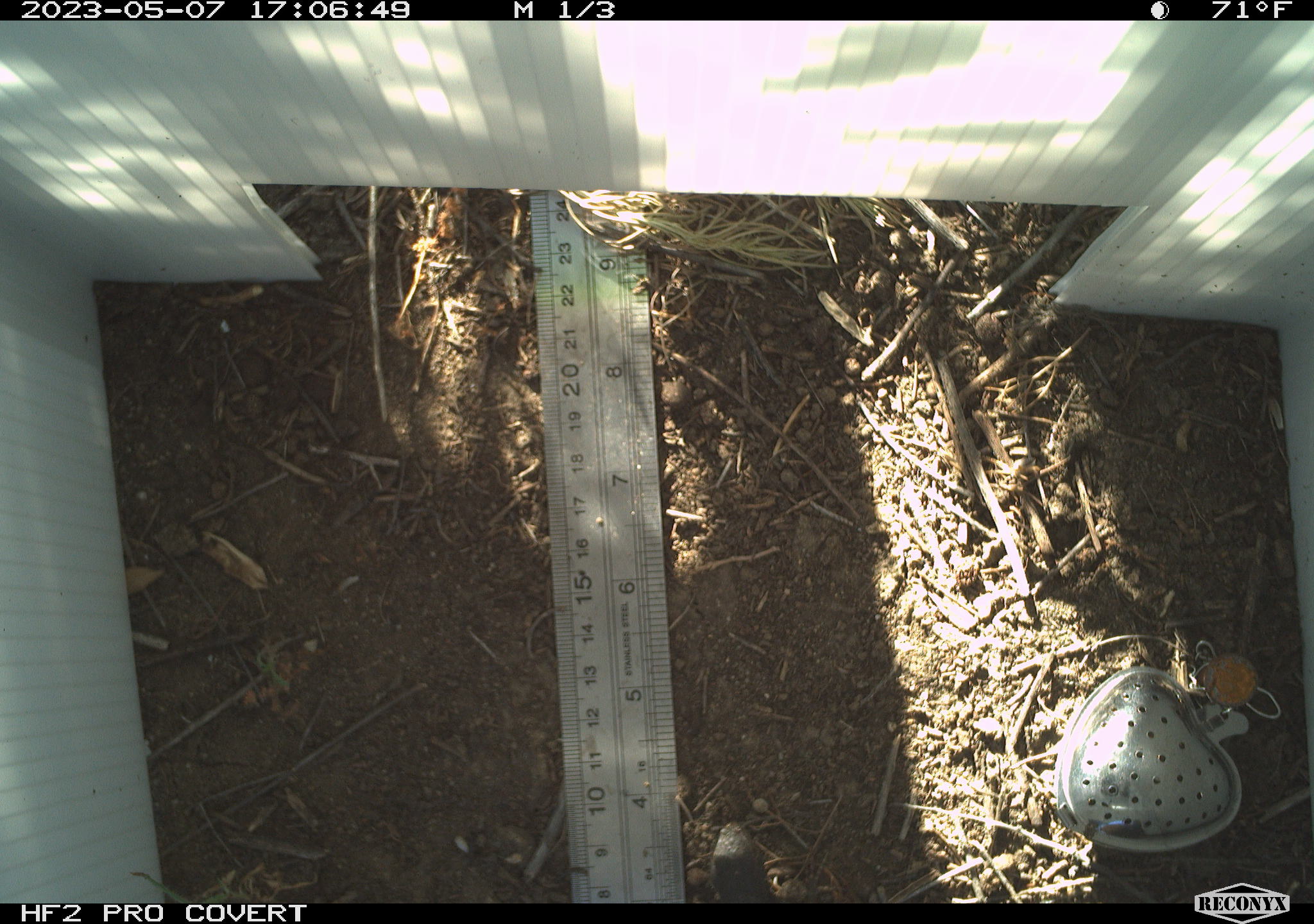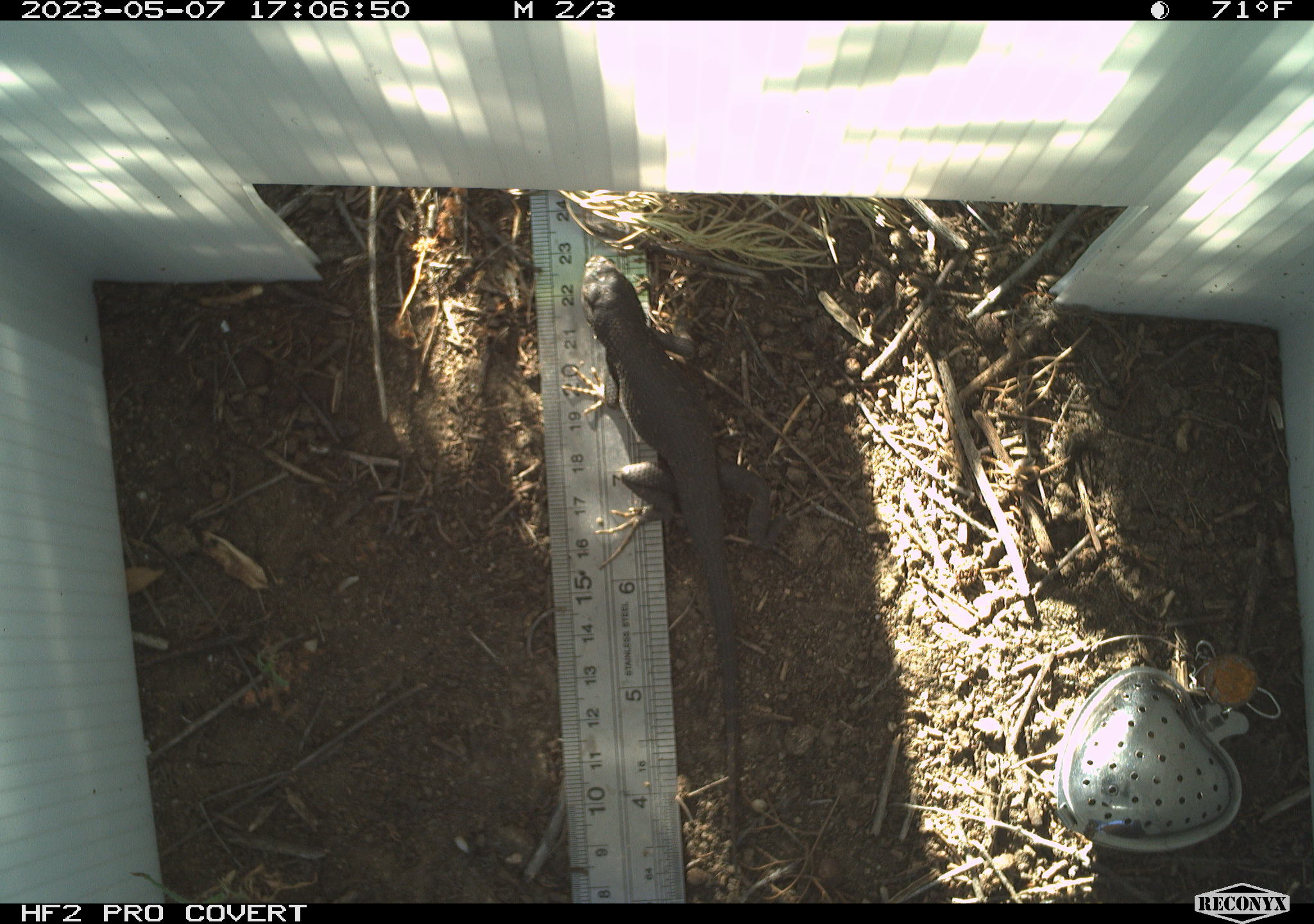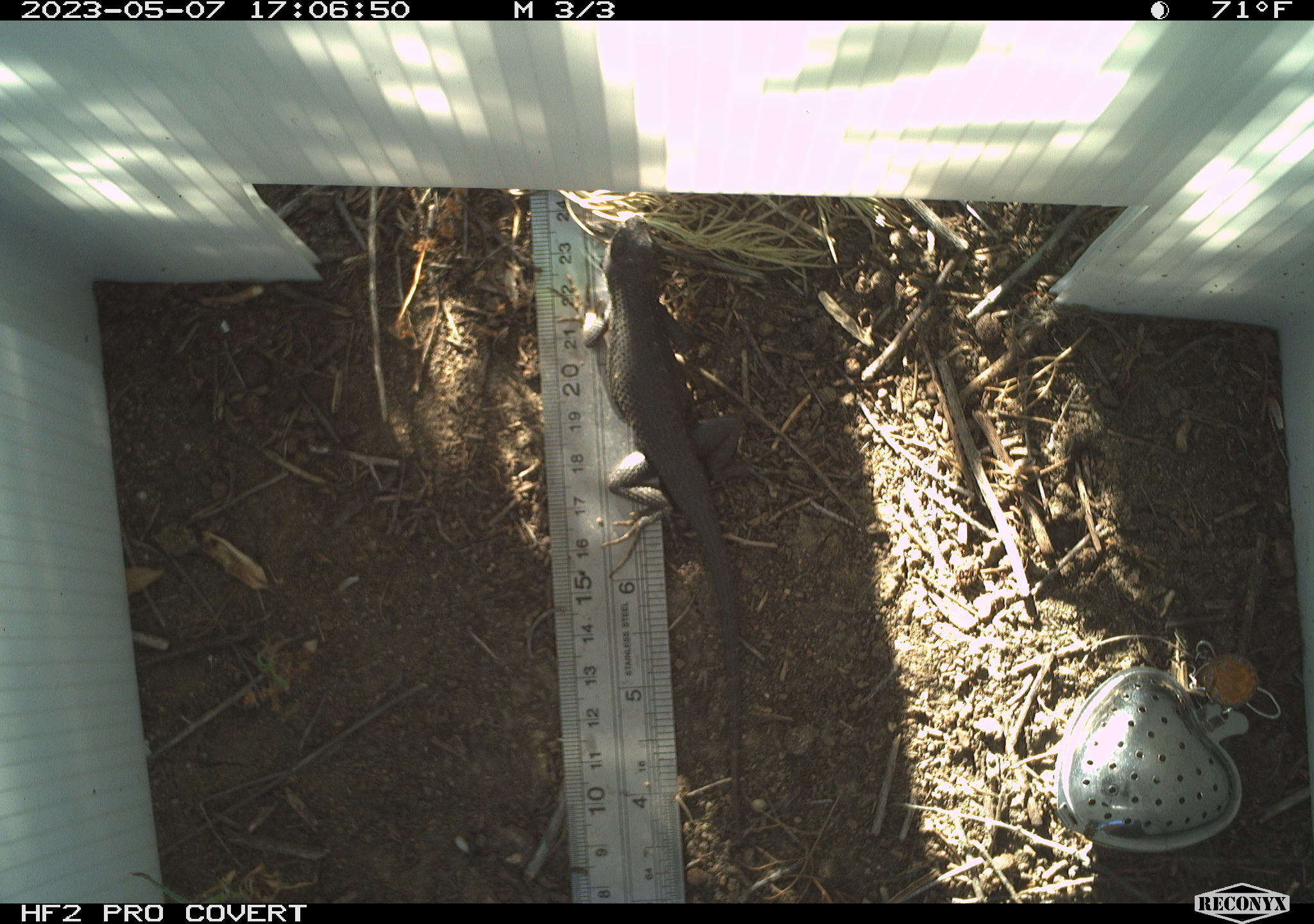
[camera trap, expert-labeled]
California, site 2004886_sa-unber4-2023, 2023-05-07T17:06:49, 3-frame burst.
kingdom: Animalia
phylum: Chordata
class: Reptilia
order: Squamata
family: Phrynosomatidae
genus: Sceloporus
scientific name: Sceloporus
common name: spiny lizards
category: sceloporus species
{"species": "sceloporus species (spiny lizards) (Sceloporus)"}